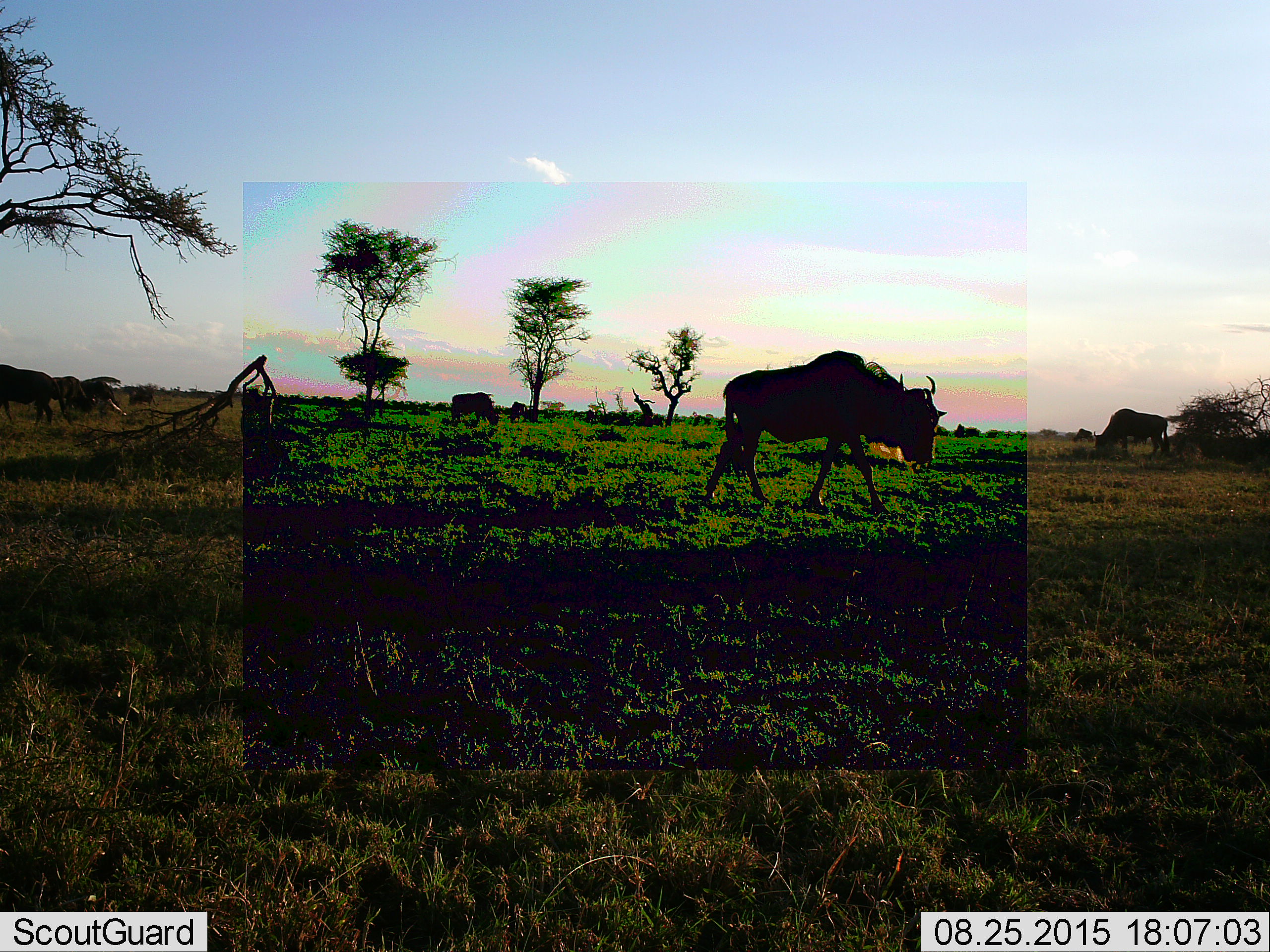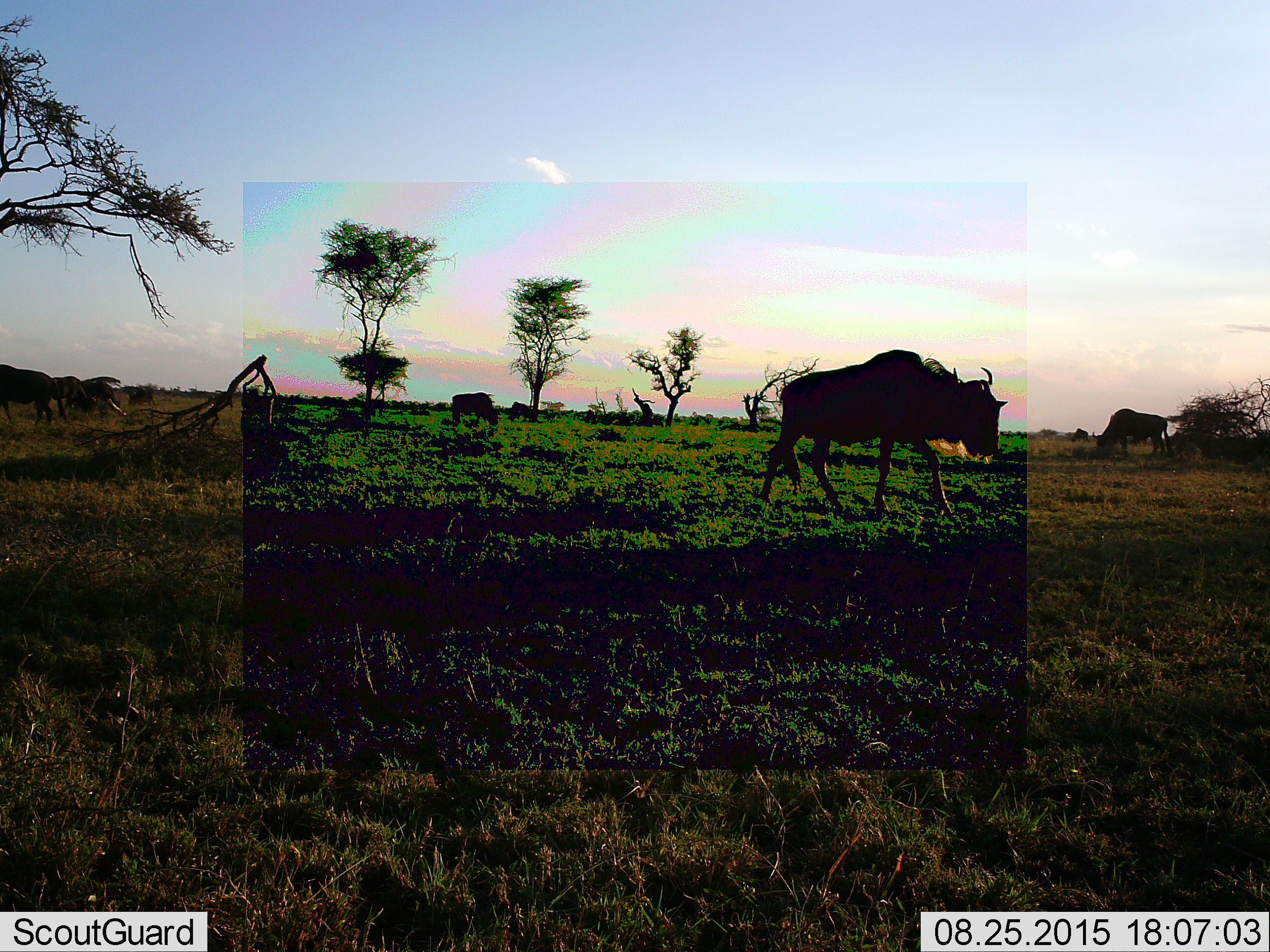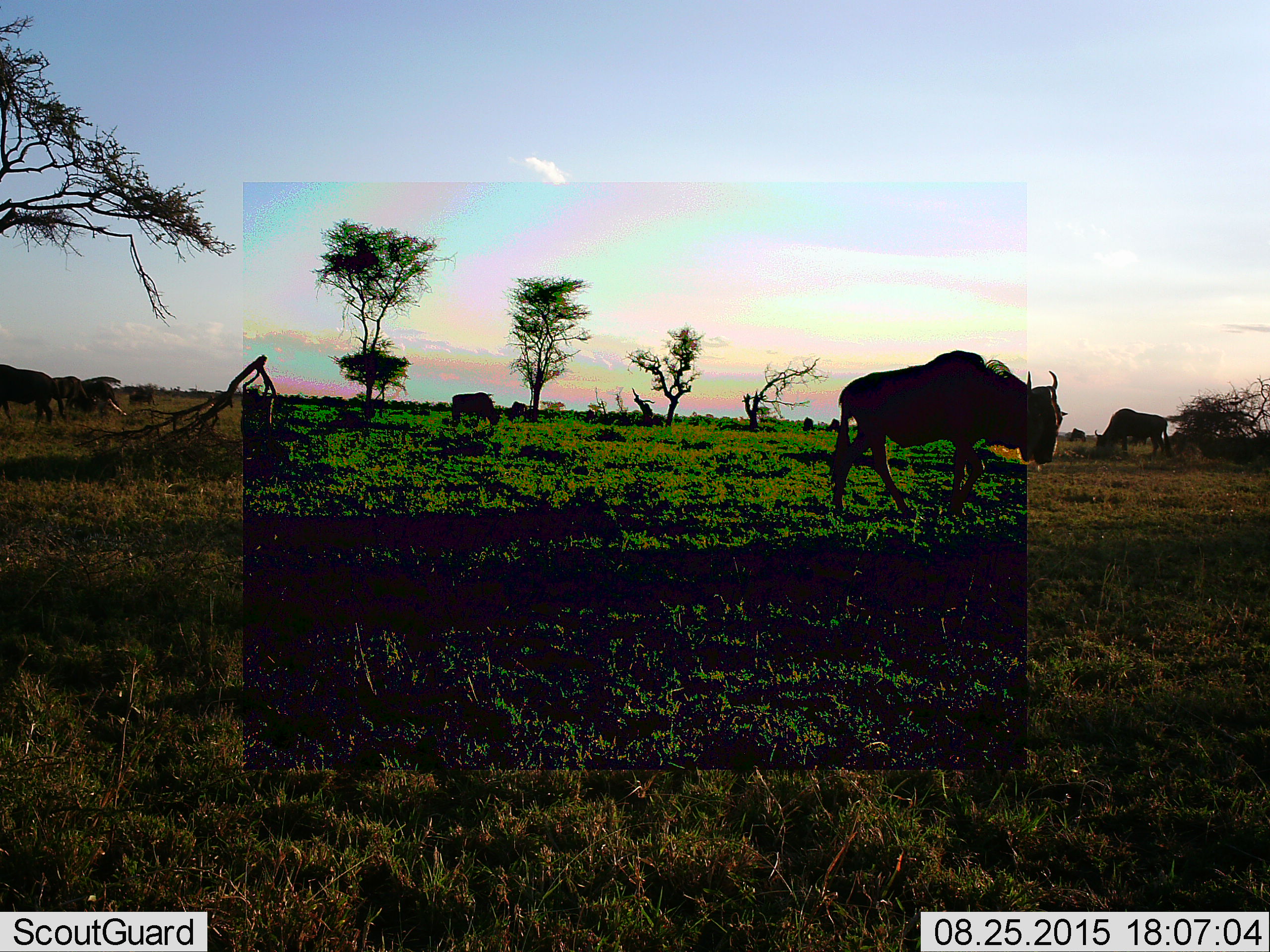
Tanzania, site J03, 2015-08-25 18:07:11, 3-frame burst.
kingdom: Animalia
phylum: Chordata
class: Mammalia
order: Artiodactyla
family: Bovidae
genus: Connochaetes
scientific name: Connochaetes taurinus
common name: blue wildebeest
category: wildebeest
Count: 5.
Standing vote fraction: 44%.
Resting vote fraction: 11%.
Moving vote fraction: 56%.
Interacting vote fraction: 0%.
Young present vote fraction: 0%.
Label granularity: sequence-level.